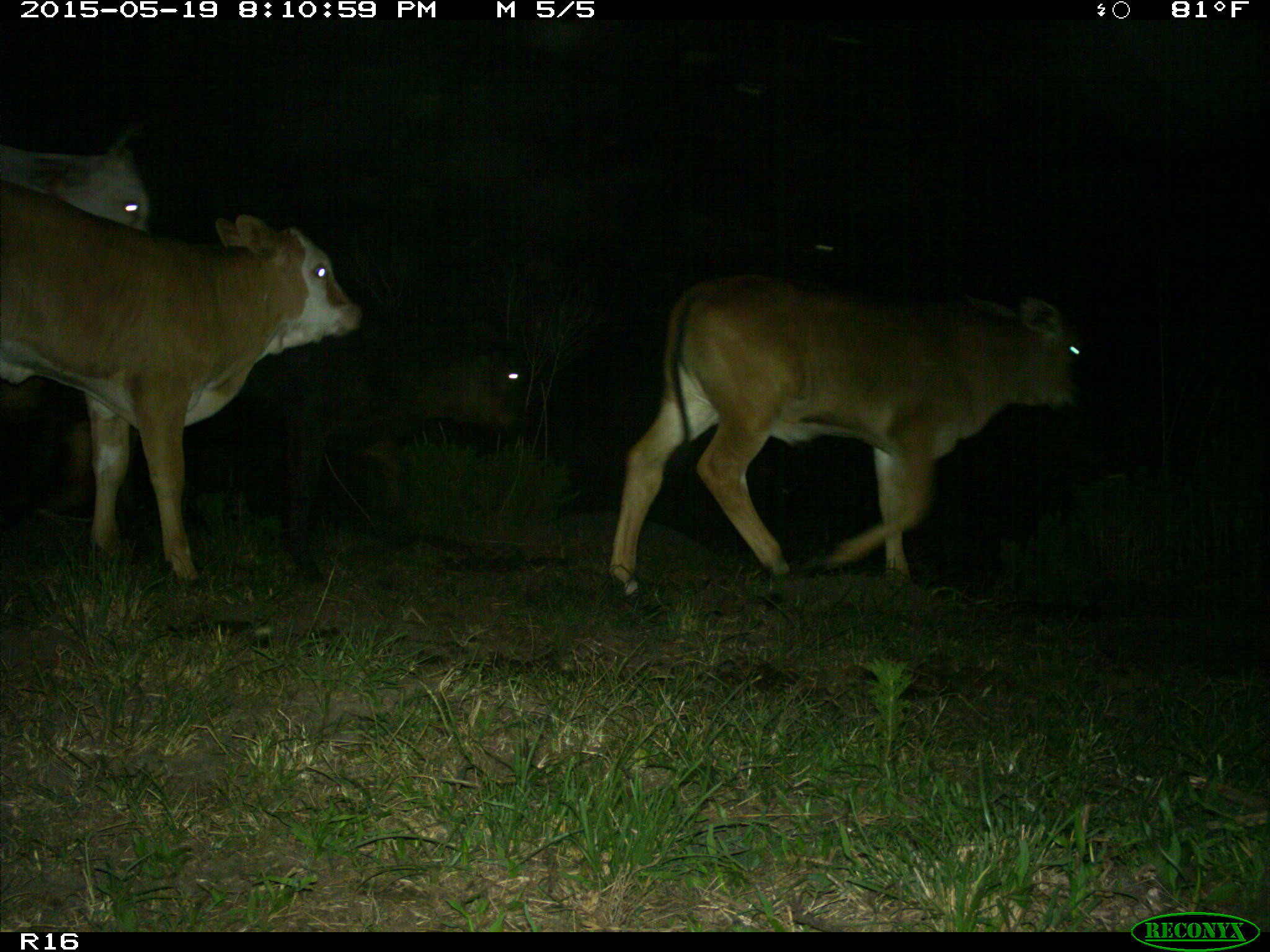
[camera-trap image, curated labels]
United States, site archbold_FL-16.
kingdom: Animalia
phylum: Chordata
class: Mammalia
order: Artiodactyla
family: Bovidae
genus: Bos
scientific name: Bos taurus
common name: domestic cow